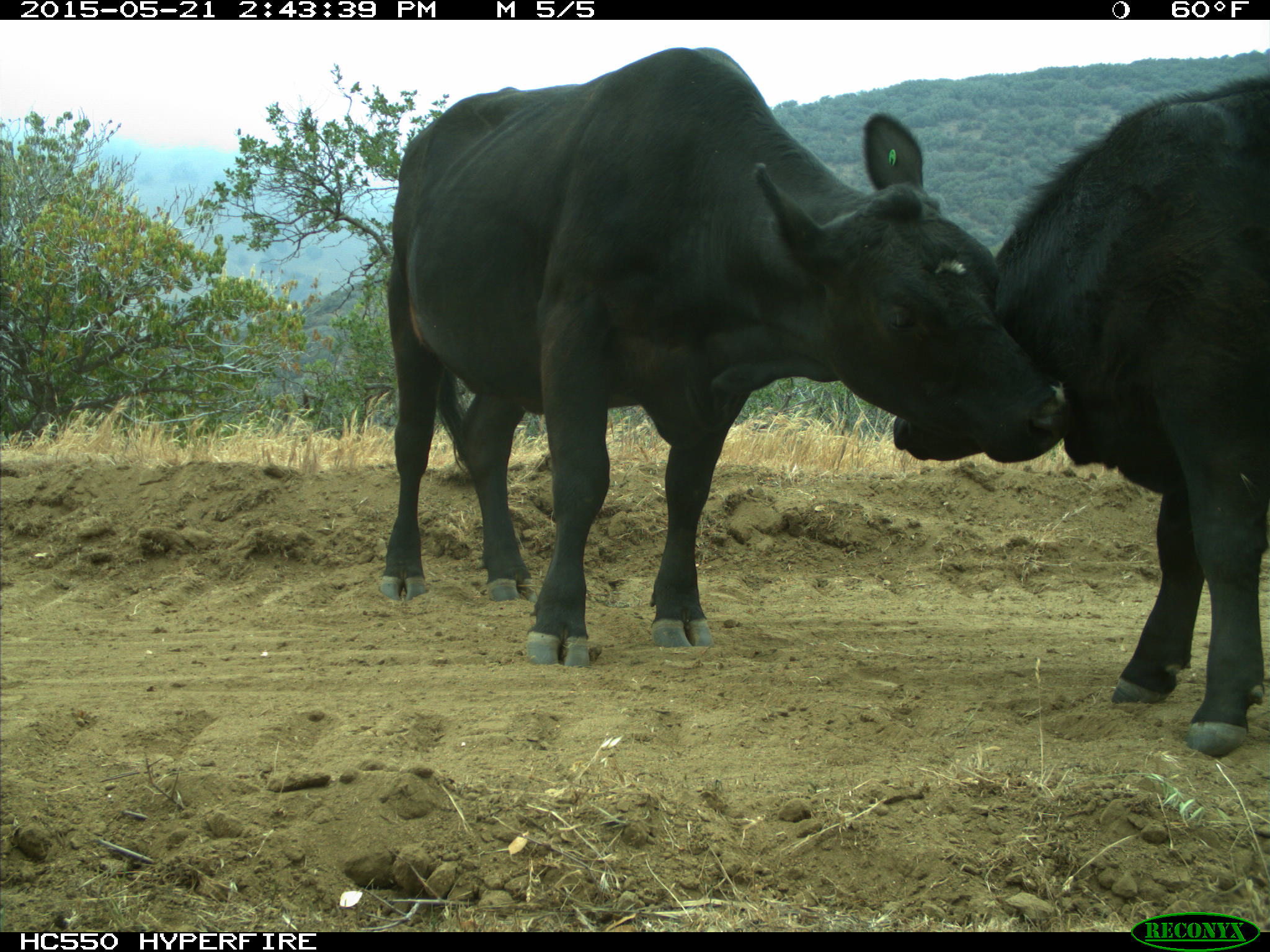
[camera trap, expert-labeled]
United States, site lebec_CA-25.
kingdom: Animalia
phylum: Chordata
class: Mammalia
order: Artiodactyla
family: Bovidae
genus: Bos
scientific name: Bos taurus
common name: domestic cow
Bos taurus (domestic cow).